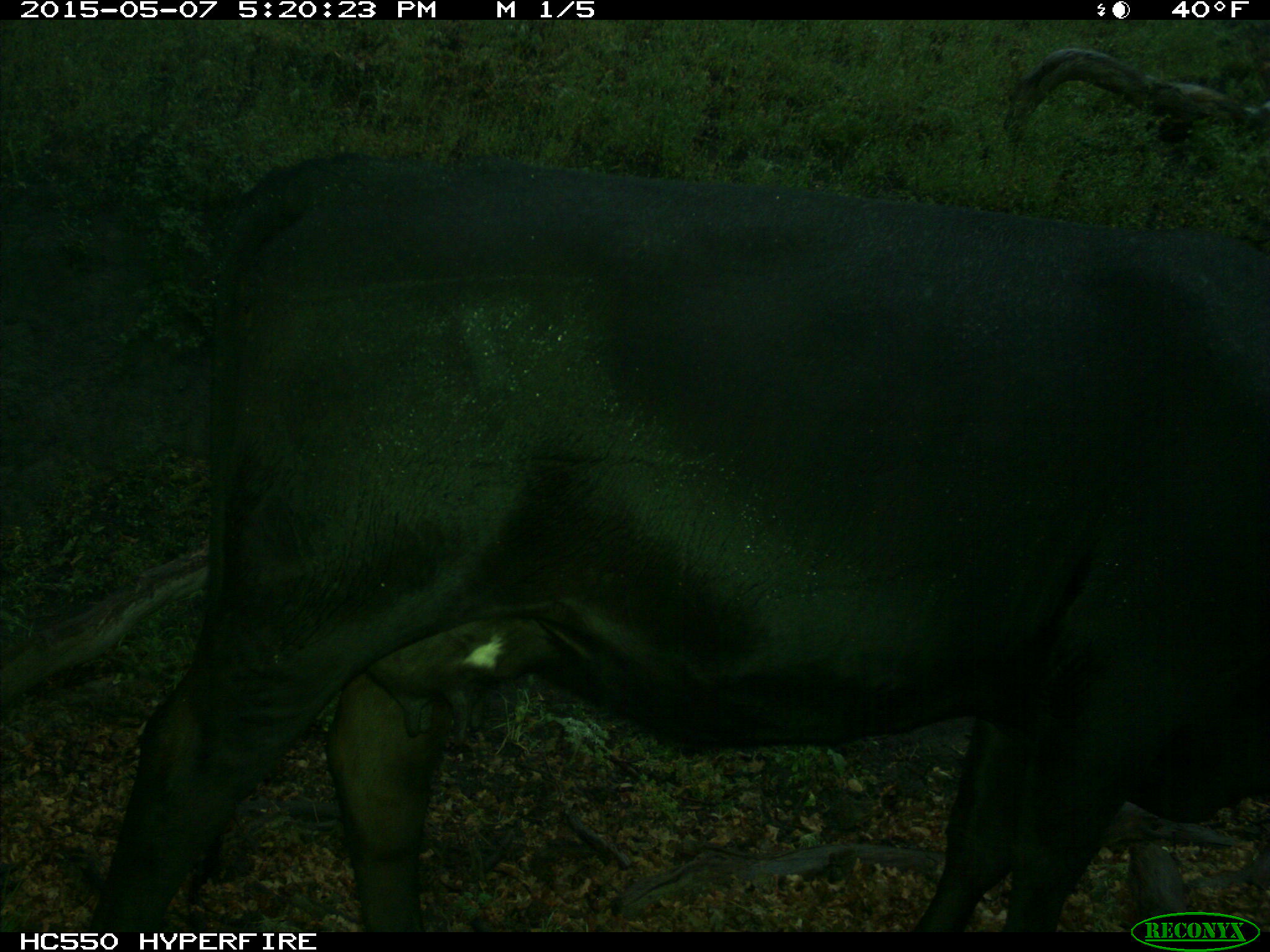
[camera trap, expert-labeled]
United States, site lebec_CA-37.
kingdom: Animalia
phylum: Chordata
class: Mammalia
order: Artiodactyla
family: Bovidae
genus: Bos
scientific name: Bos taurus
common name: domestic cow